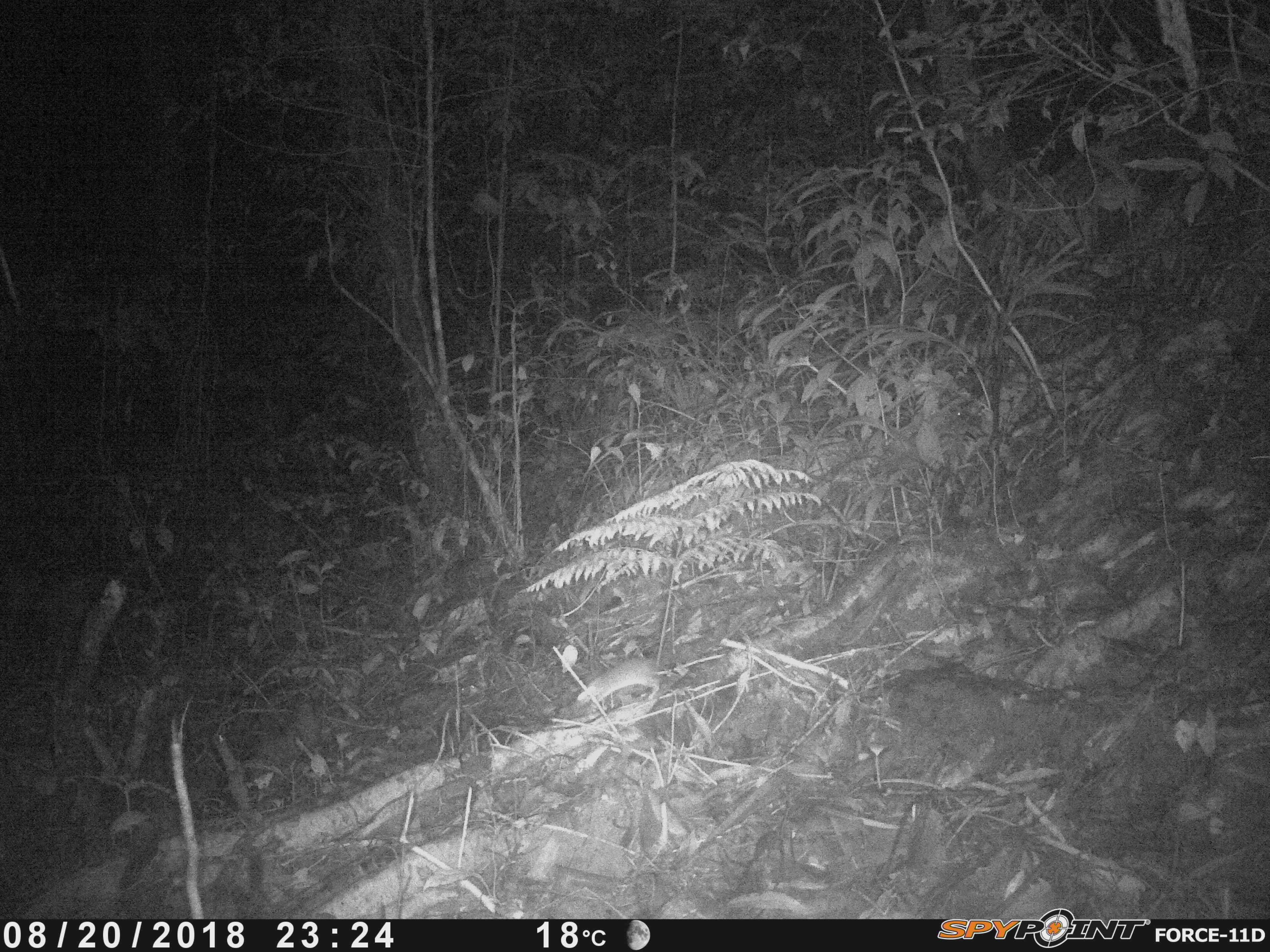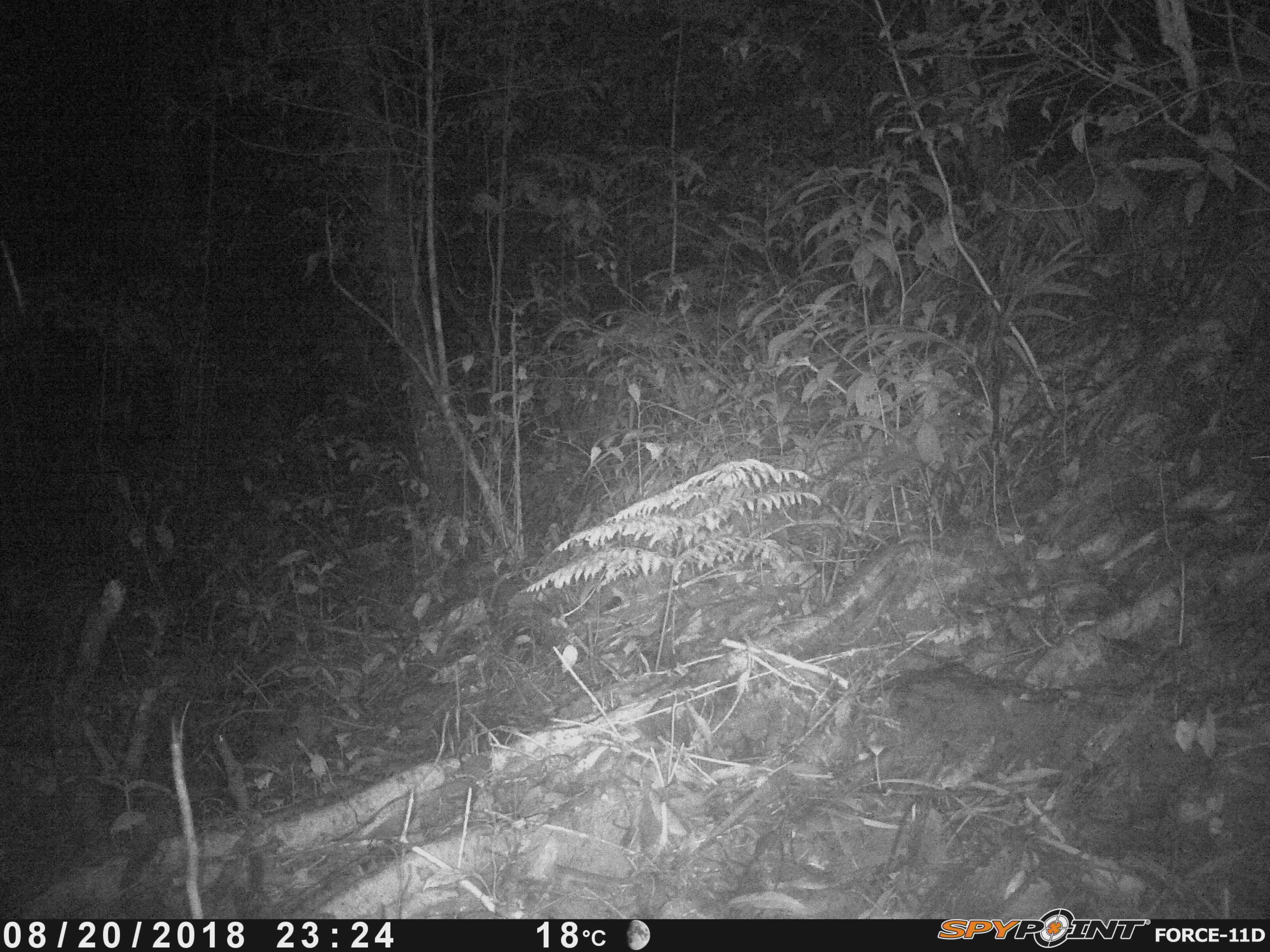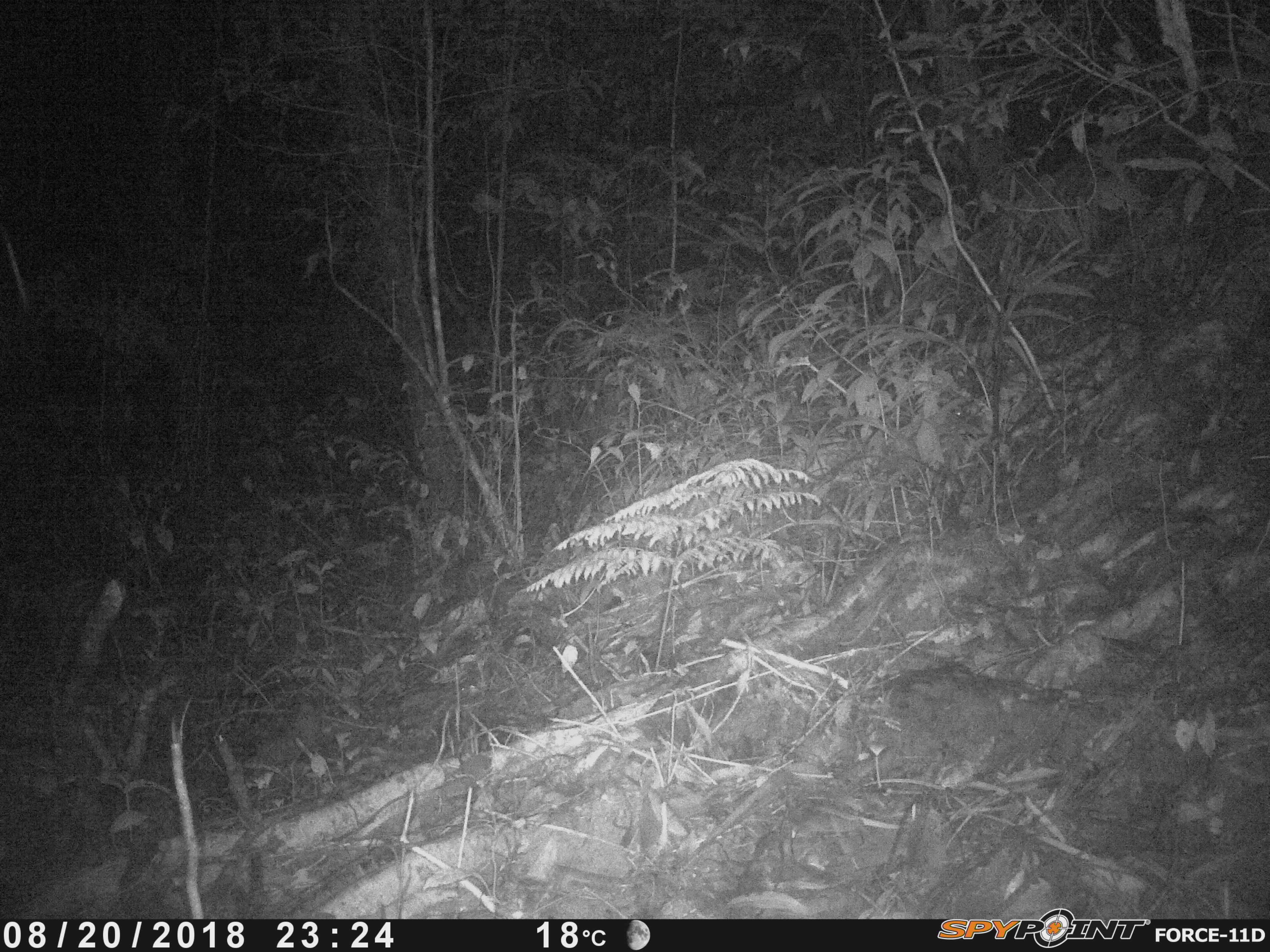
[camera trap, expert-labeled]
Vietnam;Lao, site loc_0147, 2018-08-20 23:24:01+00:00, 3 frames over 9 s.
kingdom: Animalia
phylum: Chordata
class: Mammalia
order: Rodentia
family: Muridae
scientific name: Muridae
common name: old-world mice and rats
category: unidentified murid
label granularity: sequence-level